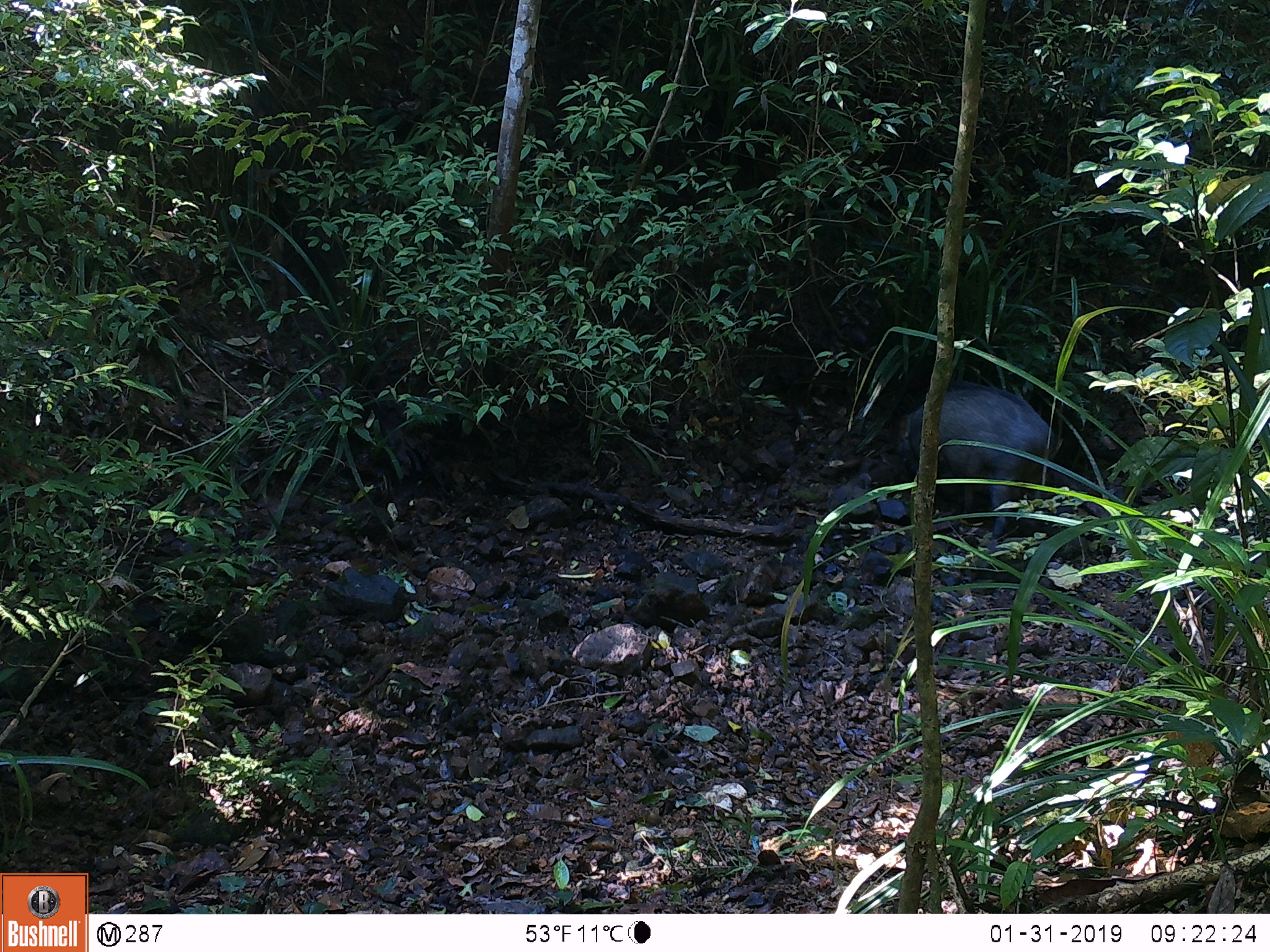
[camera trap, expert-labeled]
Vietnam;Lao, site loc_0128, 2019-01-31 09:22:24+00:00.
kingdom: Animalia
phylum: Chordata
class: Mammalia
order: Artiodactyla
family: Suidae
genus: Sus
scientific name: Sus scrofa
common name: eurasian wild pig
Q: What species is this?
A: Eurasian wild pig (Sus scrofa).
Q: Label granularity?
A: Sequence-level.